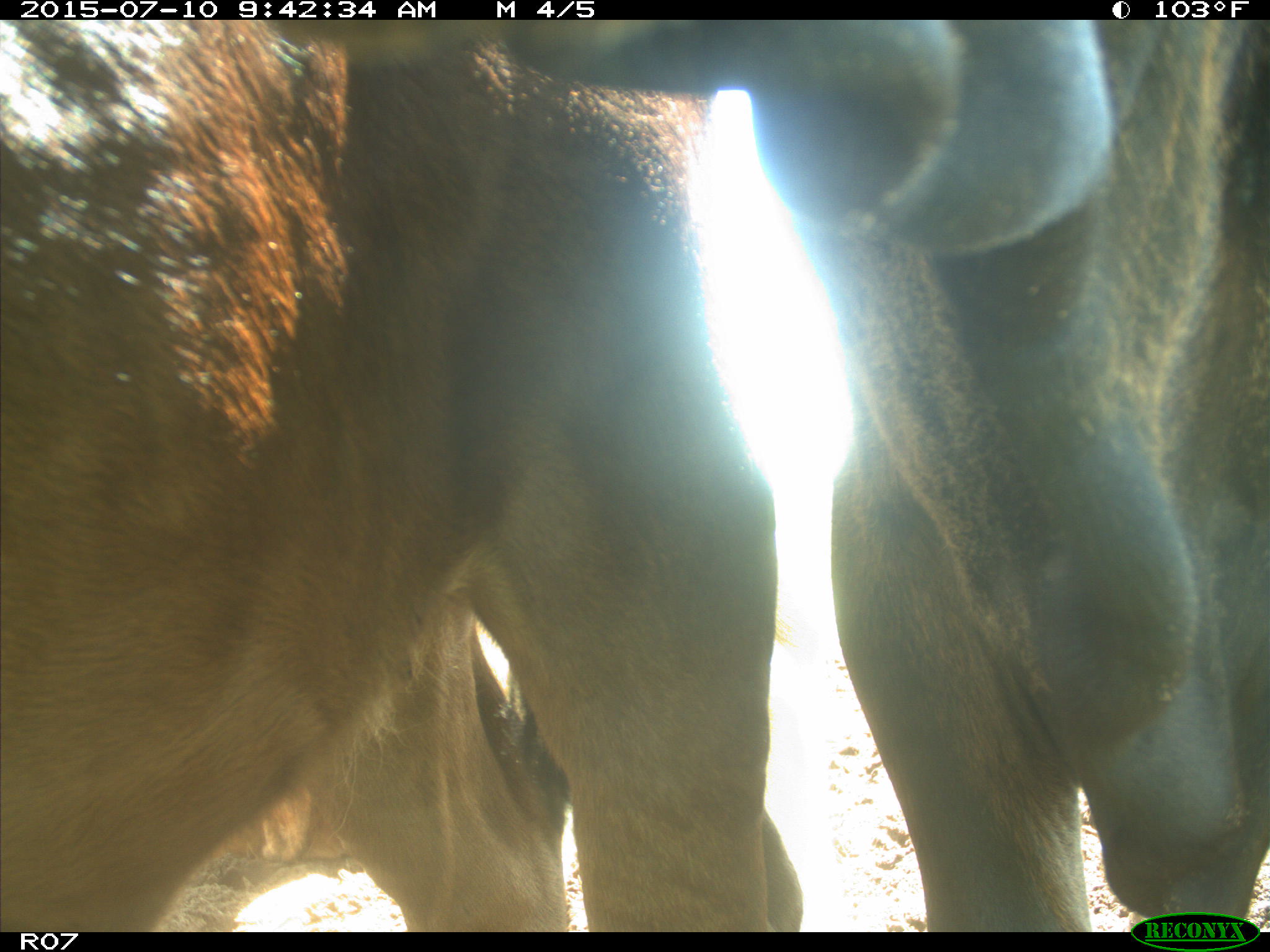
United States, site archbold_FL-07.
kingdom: Animalia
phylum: Chordata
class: Mammalia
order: Artiodactyla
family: Bovidae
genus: Bos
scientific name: Bos taurus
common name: domestic cow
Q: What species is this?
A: Bos taurus (domestic cow).